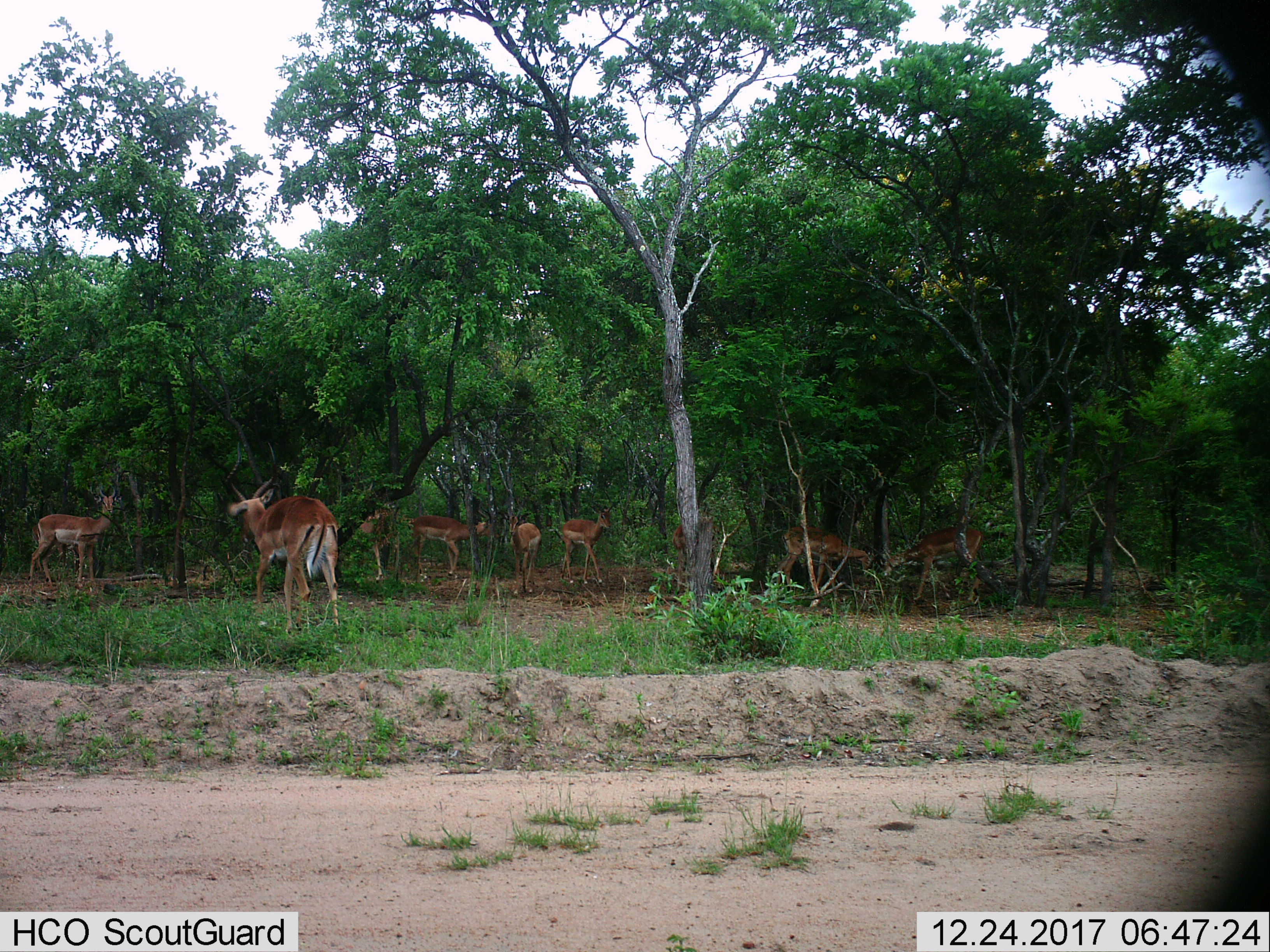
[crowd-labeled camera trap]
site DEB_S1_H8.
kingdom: Animalia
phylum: Chordata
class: Mammalia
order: Artiodactyla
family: Bovidae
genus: Aepyceros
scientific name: Aepyceros melampus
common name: impala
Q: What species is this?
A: Impala (Aepyceros melampus).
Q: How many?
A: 9.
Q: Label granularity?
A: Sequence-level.